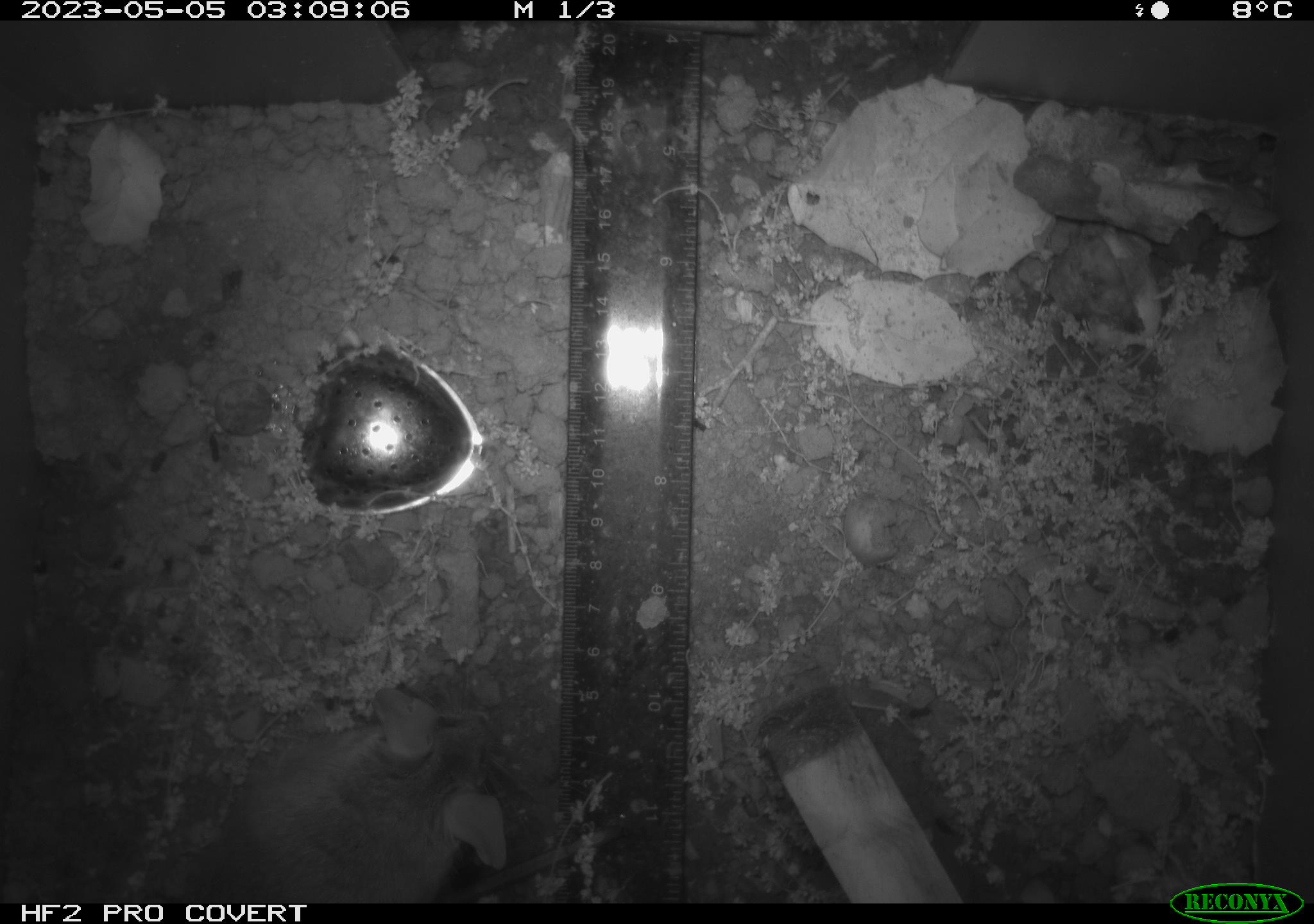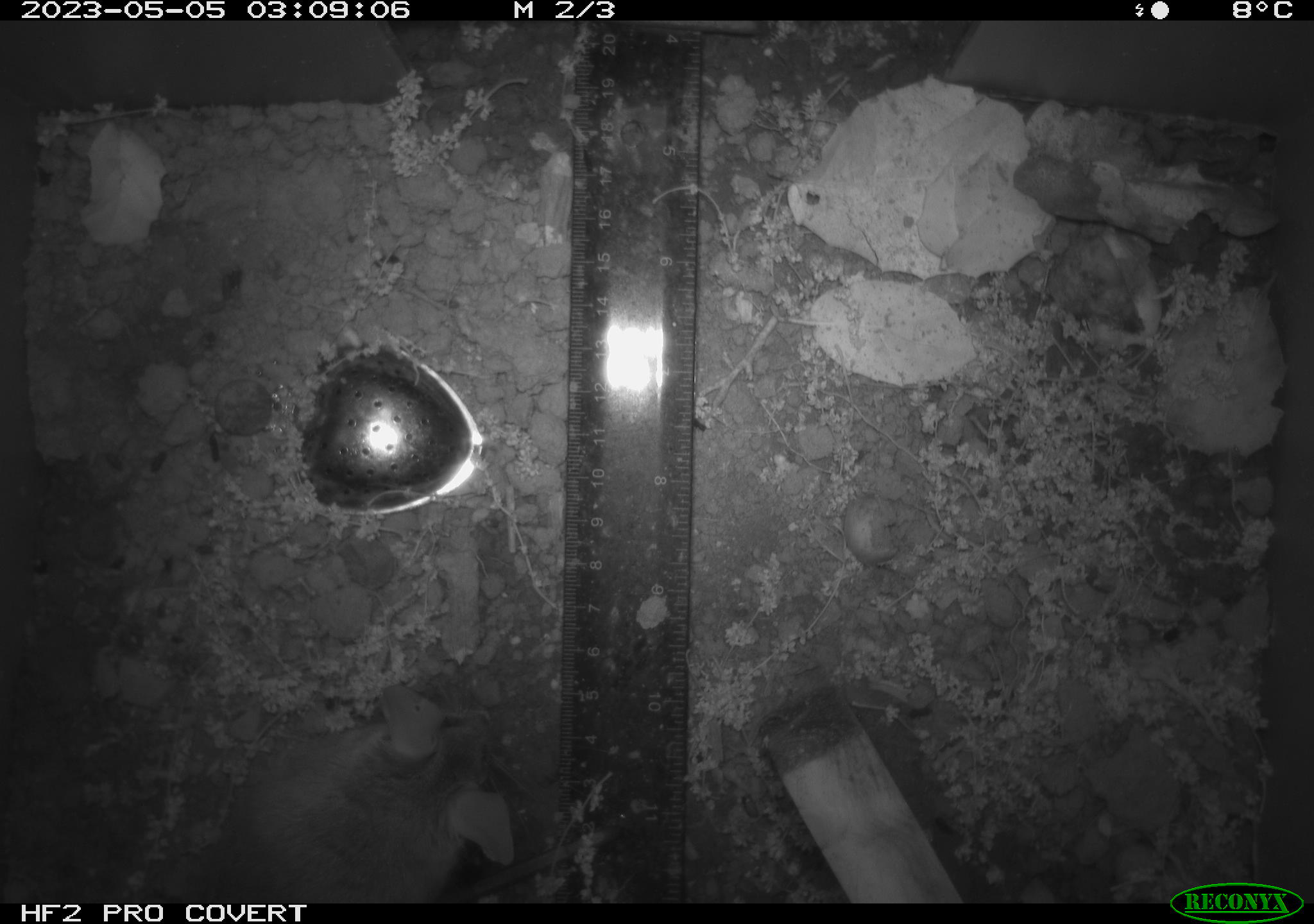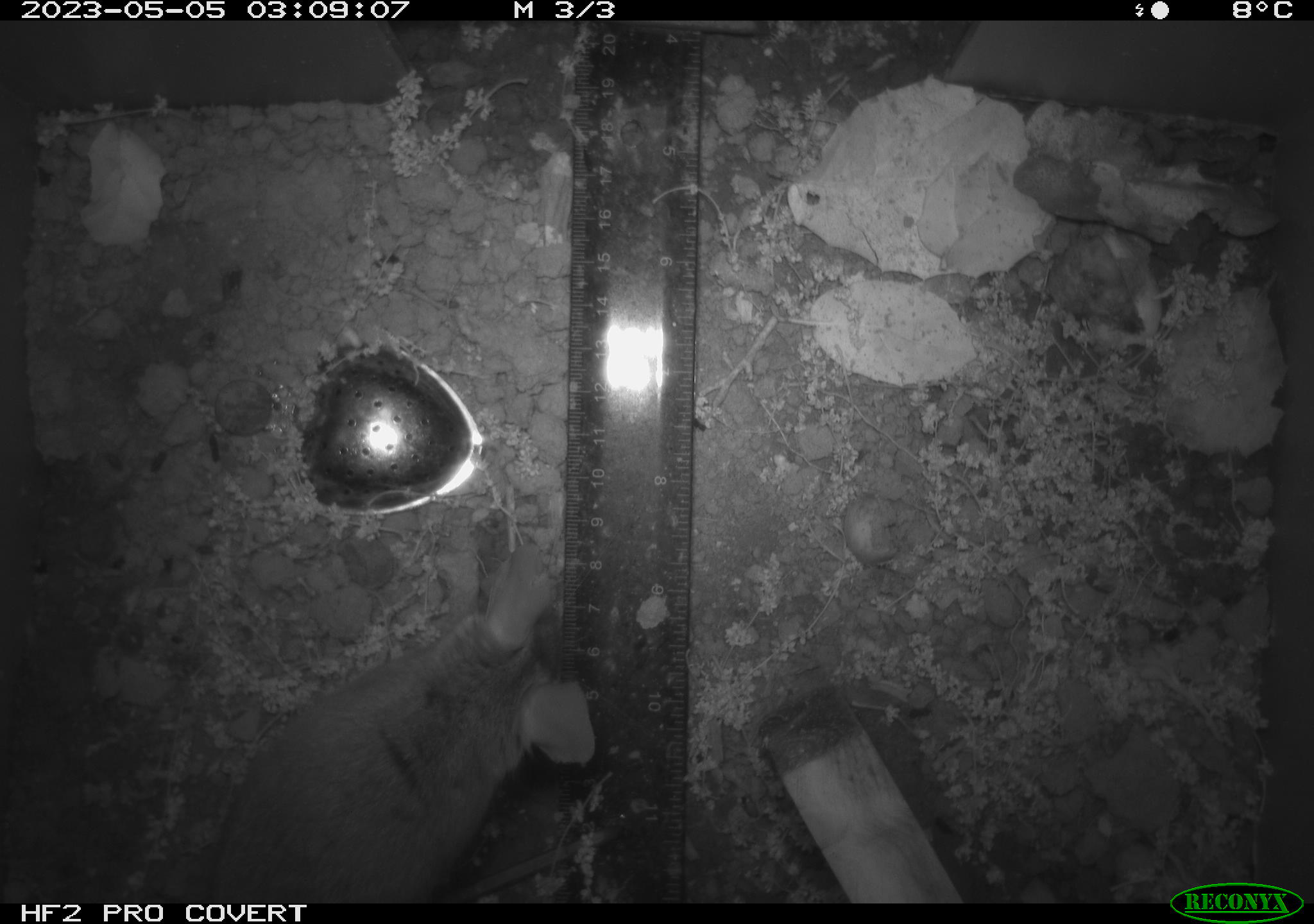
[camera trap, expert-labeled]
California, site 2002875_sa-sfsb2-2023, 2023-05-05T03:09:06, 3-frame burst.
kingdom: Animalia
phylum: Chordata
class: Mammalia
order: Rodentia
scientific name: Rodentia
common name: mouse species